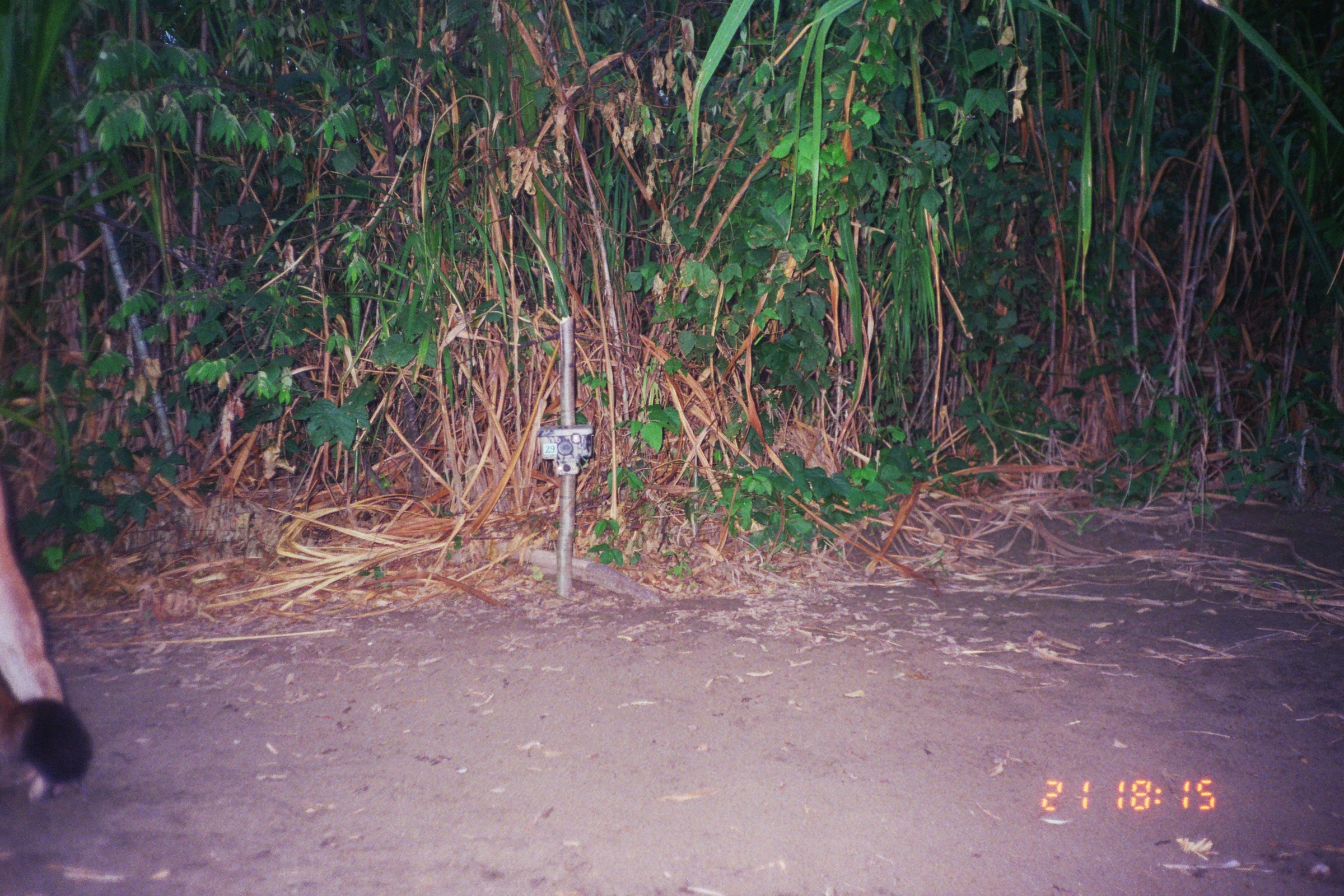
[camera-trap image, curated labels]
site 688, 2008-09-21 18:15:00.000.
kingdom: Animalia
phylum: Chordata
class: Mammalia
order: Carnivora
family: Felidae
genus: Puma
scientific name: Puma concolor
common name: mountain lion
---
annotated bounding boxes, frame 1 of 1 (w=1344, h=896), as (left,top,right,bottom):
puma concolor: (2,479,92,801)